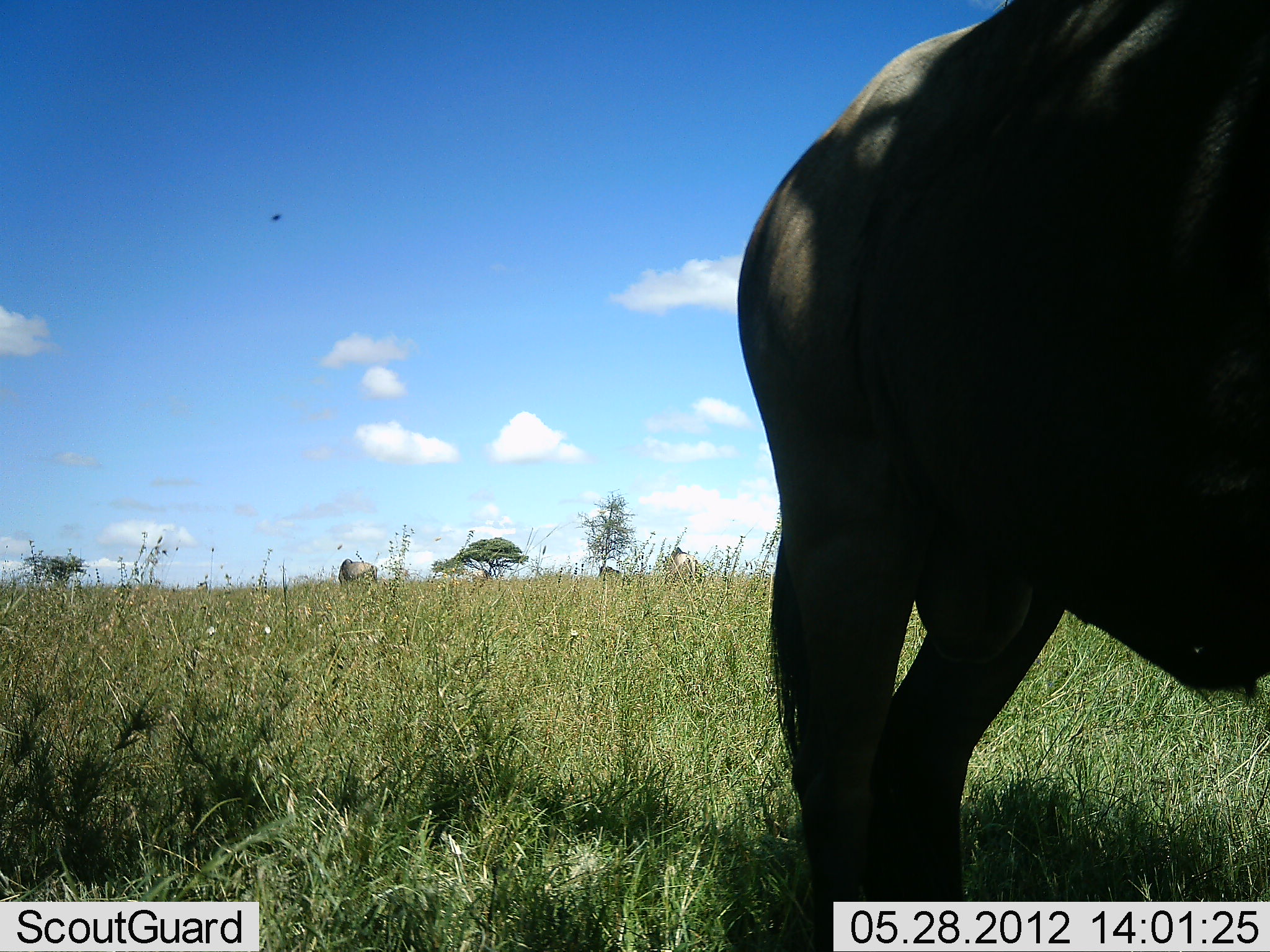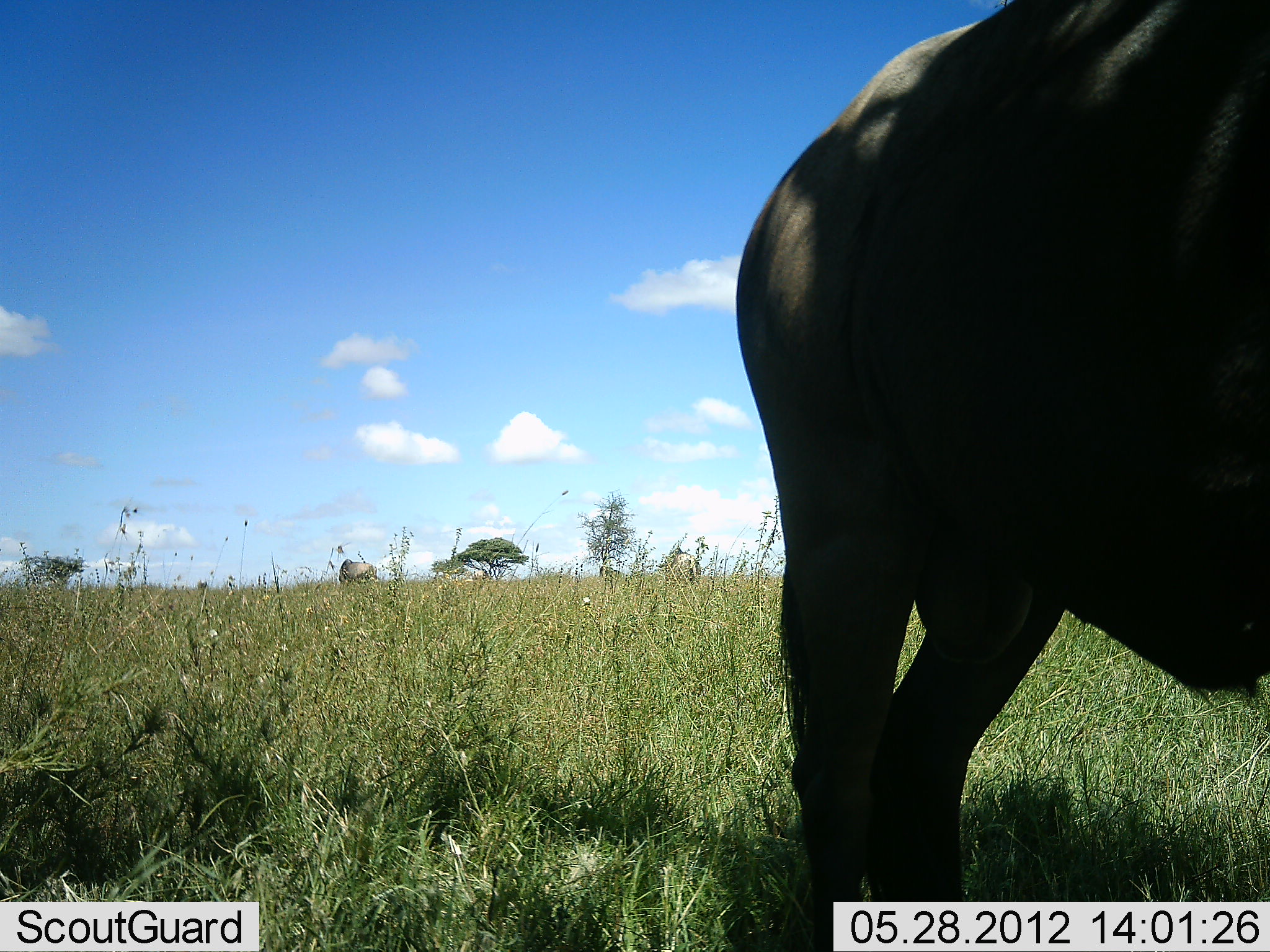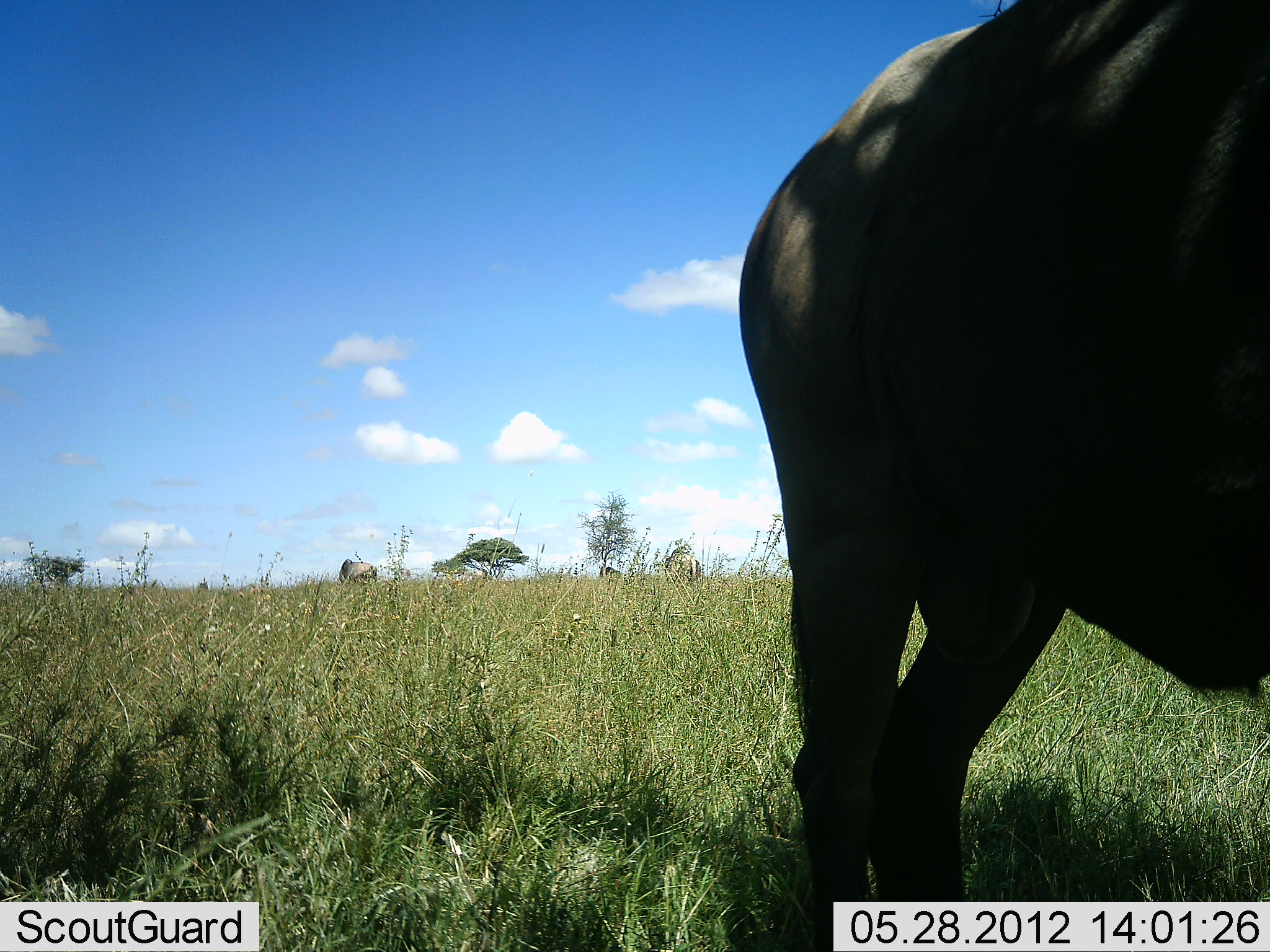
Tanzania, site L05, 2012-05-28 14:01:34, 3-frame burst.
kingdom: Animalia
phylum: Chordata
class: Mammalia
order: Artiodactyla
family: Bovidae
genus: Connochaetes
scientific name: Connochaetes taurinus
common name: blue wildebeest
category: wildebeest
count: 2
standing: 100%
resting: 0%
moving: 0%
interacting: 0%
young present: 0%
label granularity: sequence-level